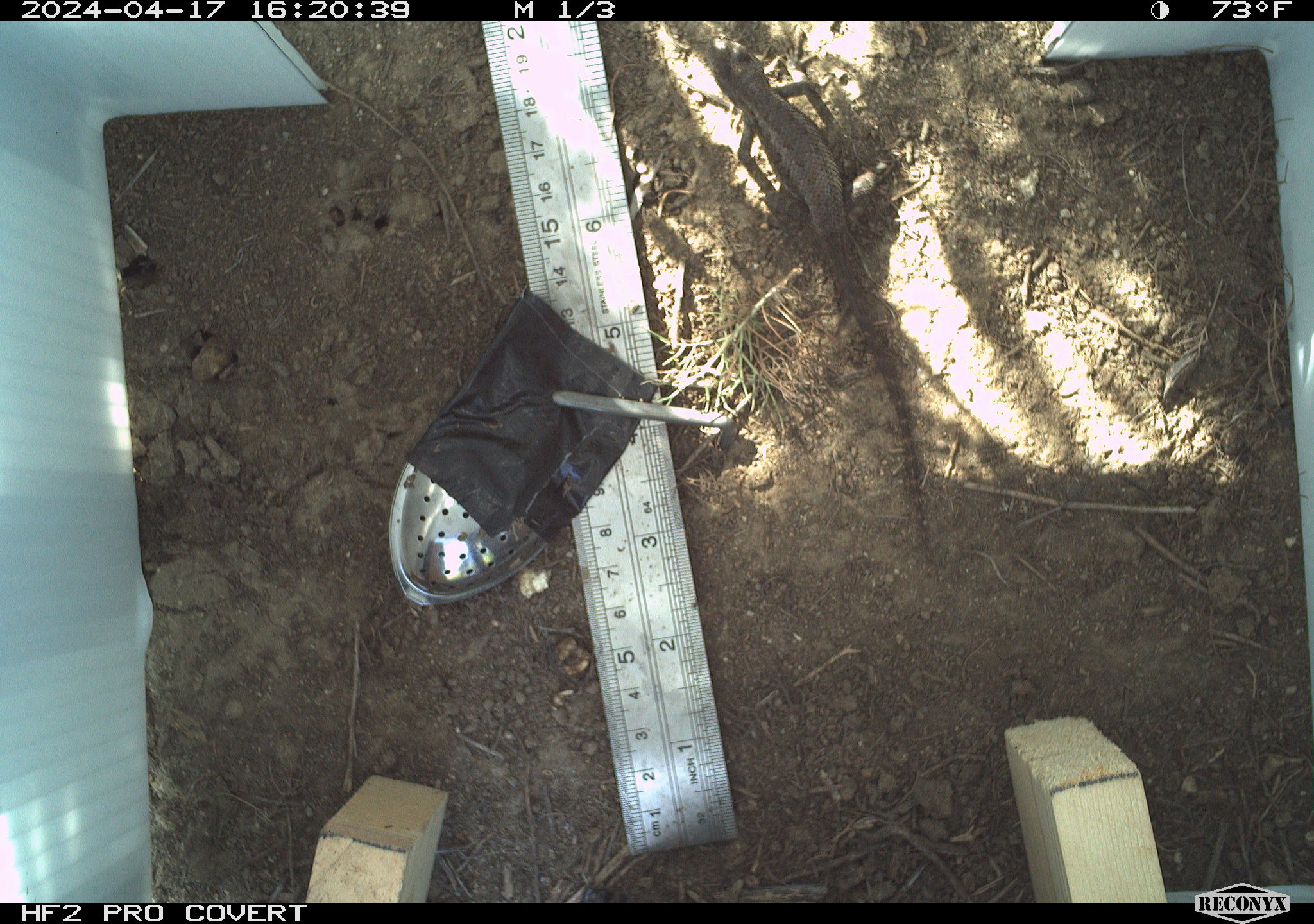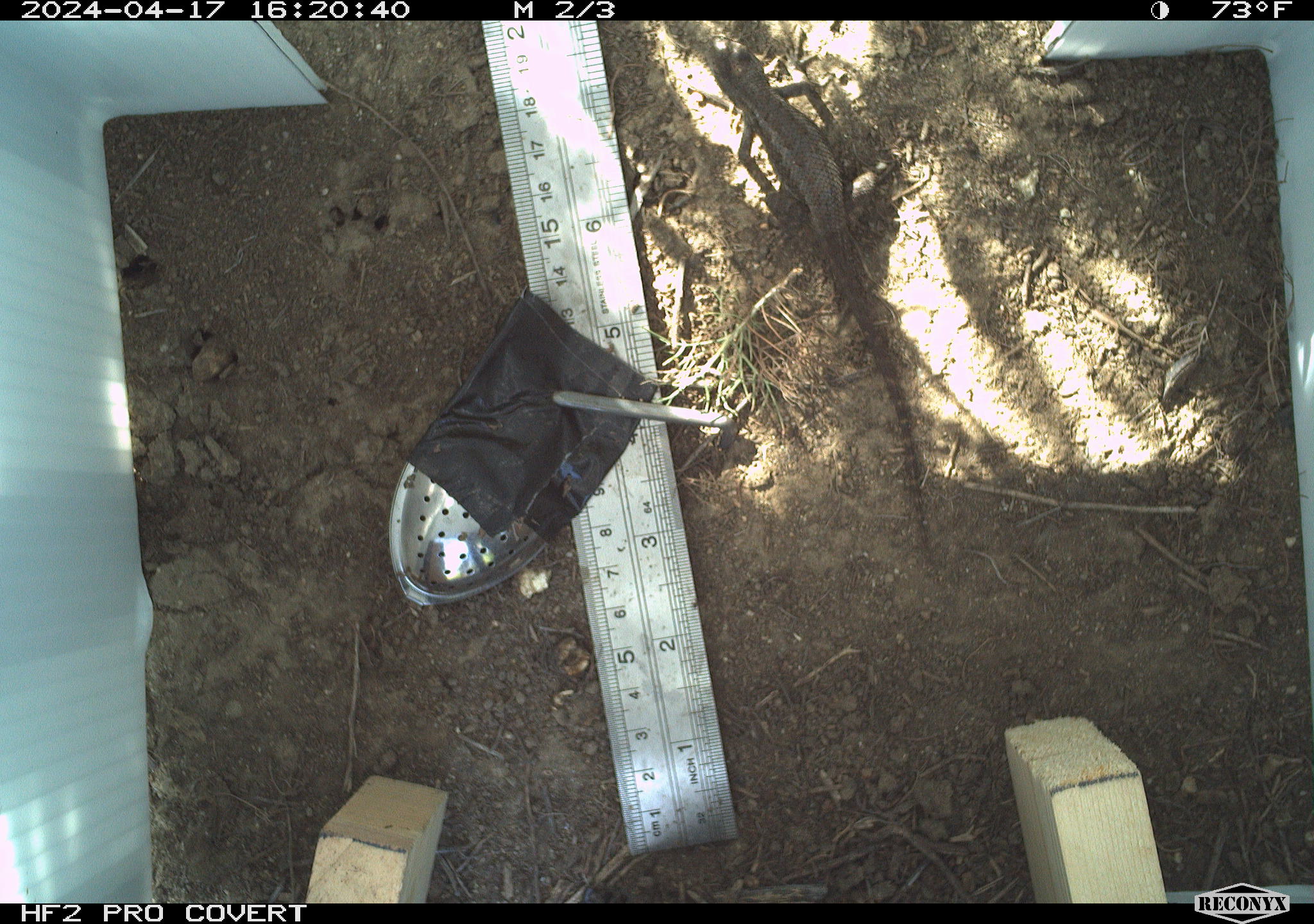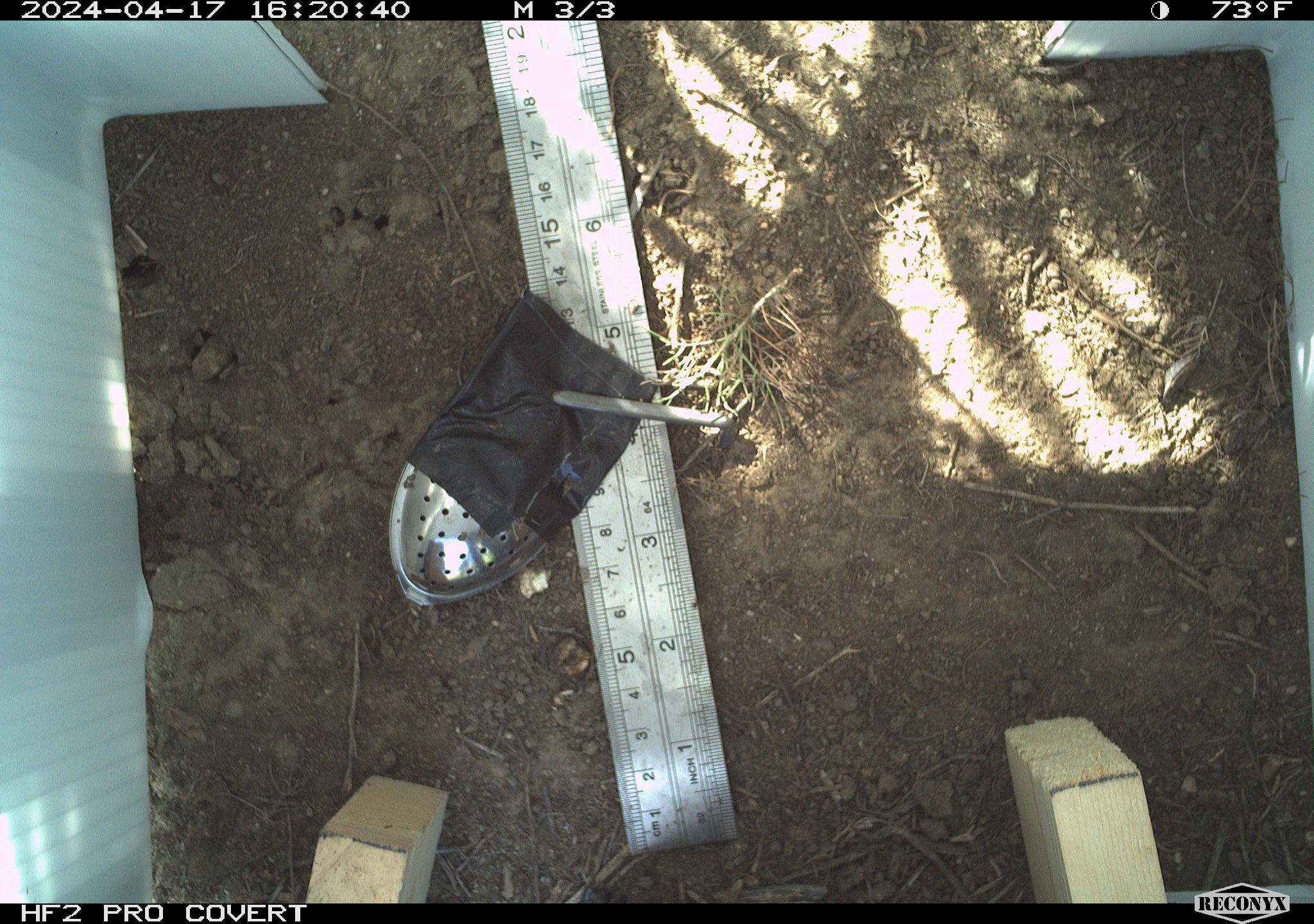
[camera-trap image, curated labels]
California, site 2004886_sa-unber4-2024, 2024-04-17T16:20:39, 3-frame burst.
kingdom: Animalia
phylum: Chordata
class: Reptilia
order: Squamata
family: Phrynosomatidae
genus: Sceloporus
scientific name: Sceloporus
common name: spiny lizards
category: sceloporus species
Sceloporus species (spiny lizards) (Sceloporus).